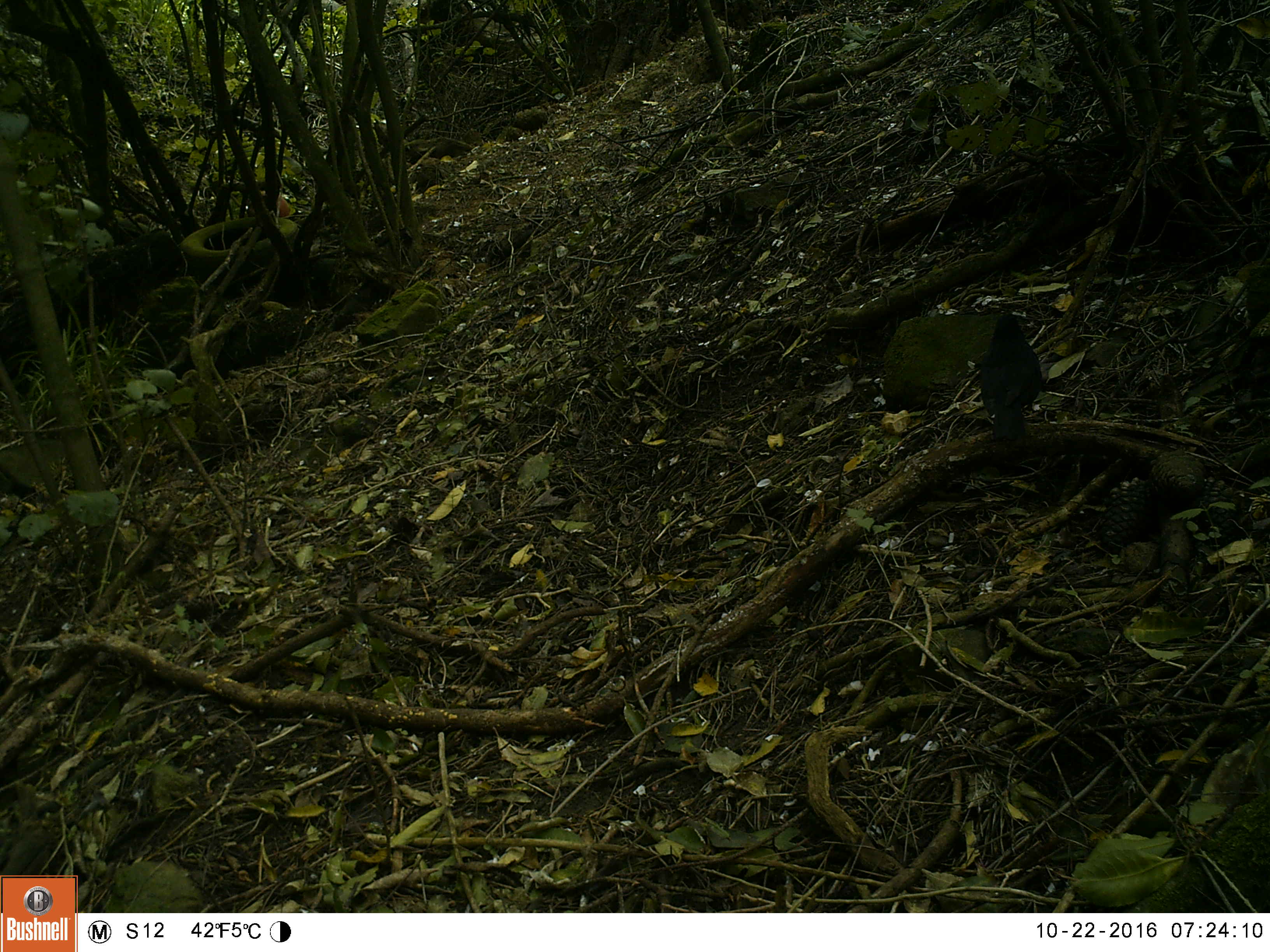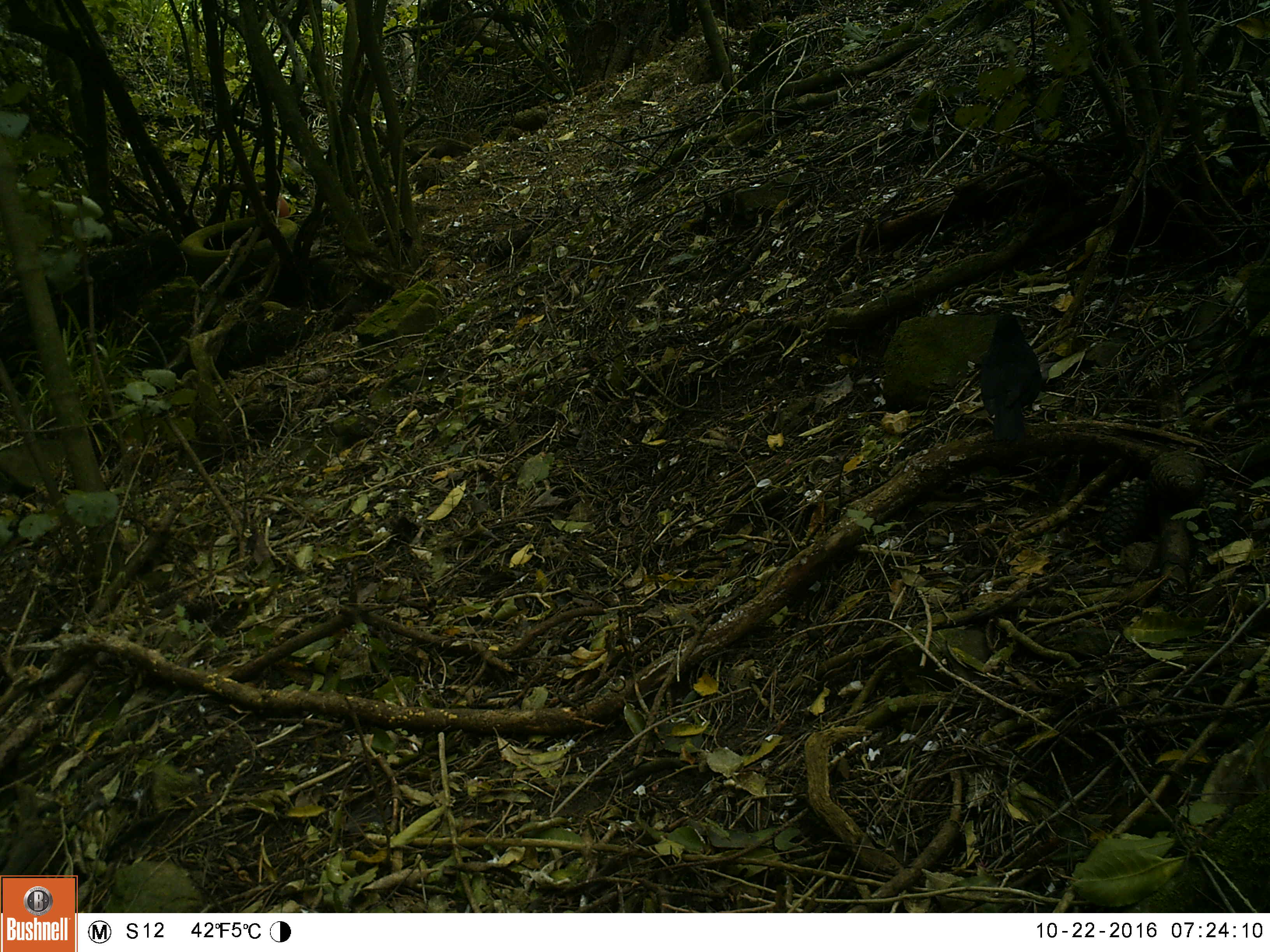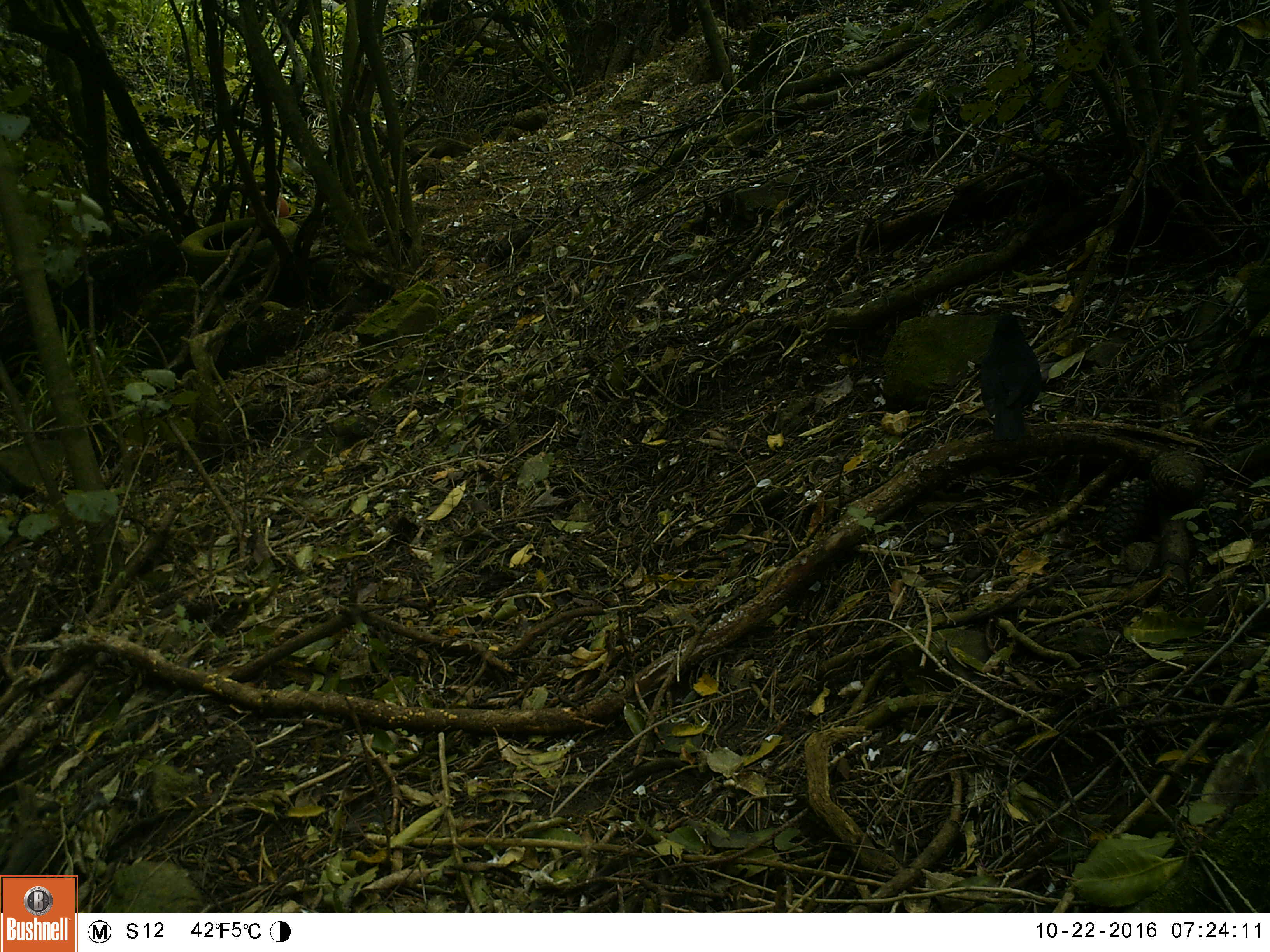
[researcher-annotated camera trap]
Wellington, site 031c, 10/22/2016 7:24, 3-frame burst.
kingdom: Animalia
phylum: Chordata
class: Aves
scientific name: Aves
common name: bird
Bird (Aves).